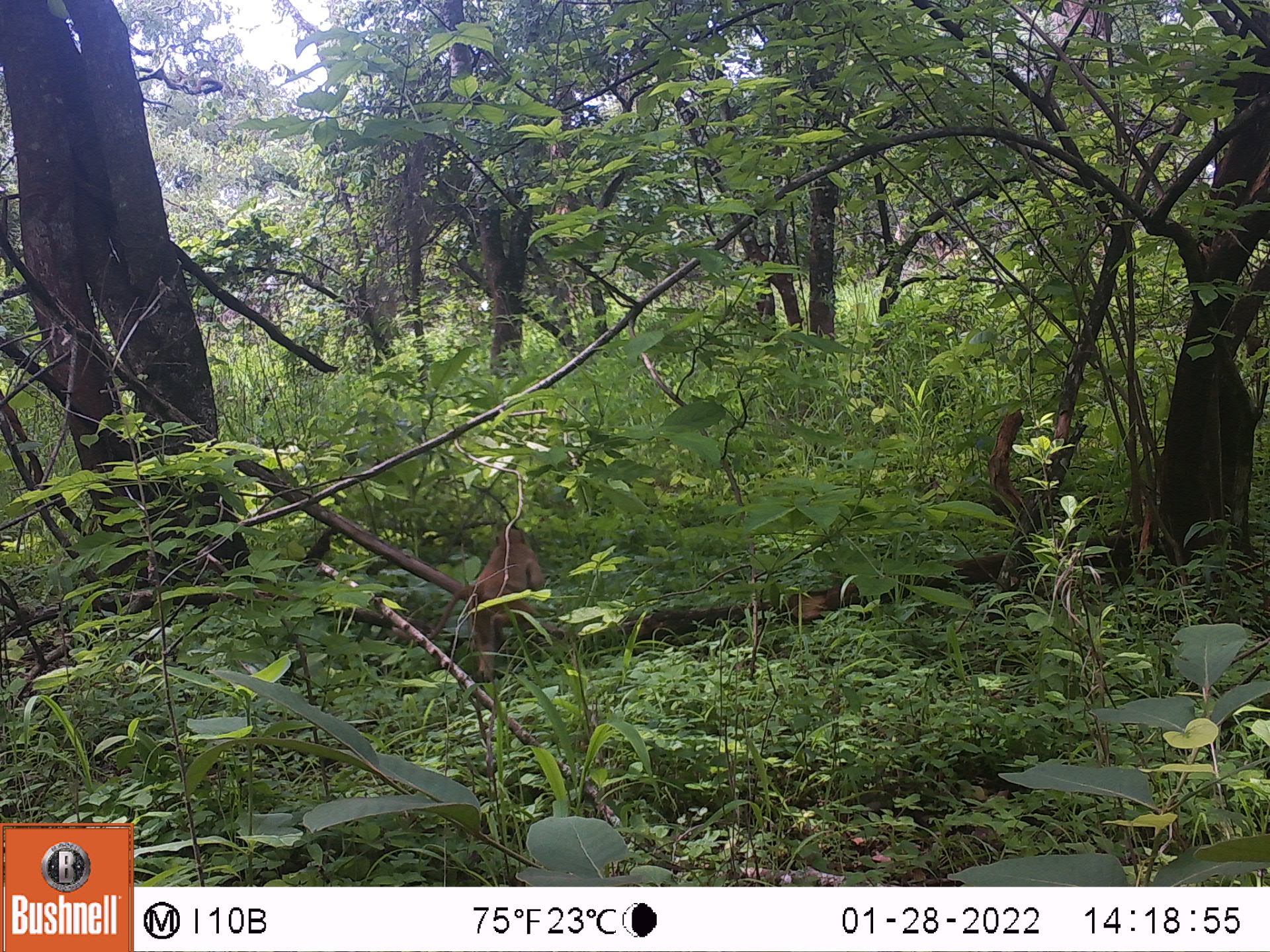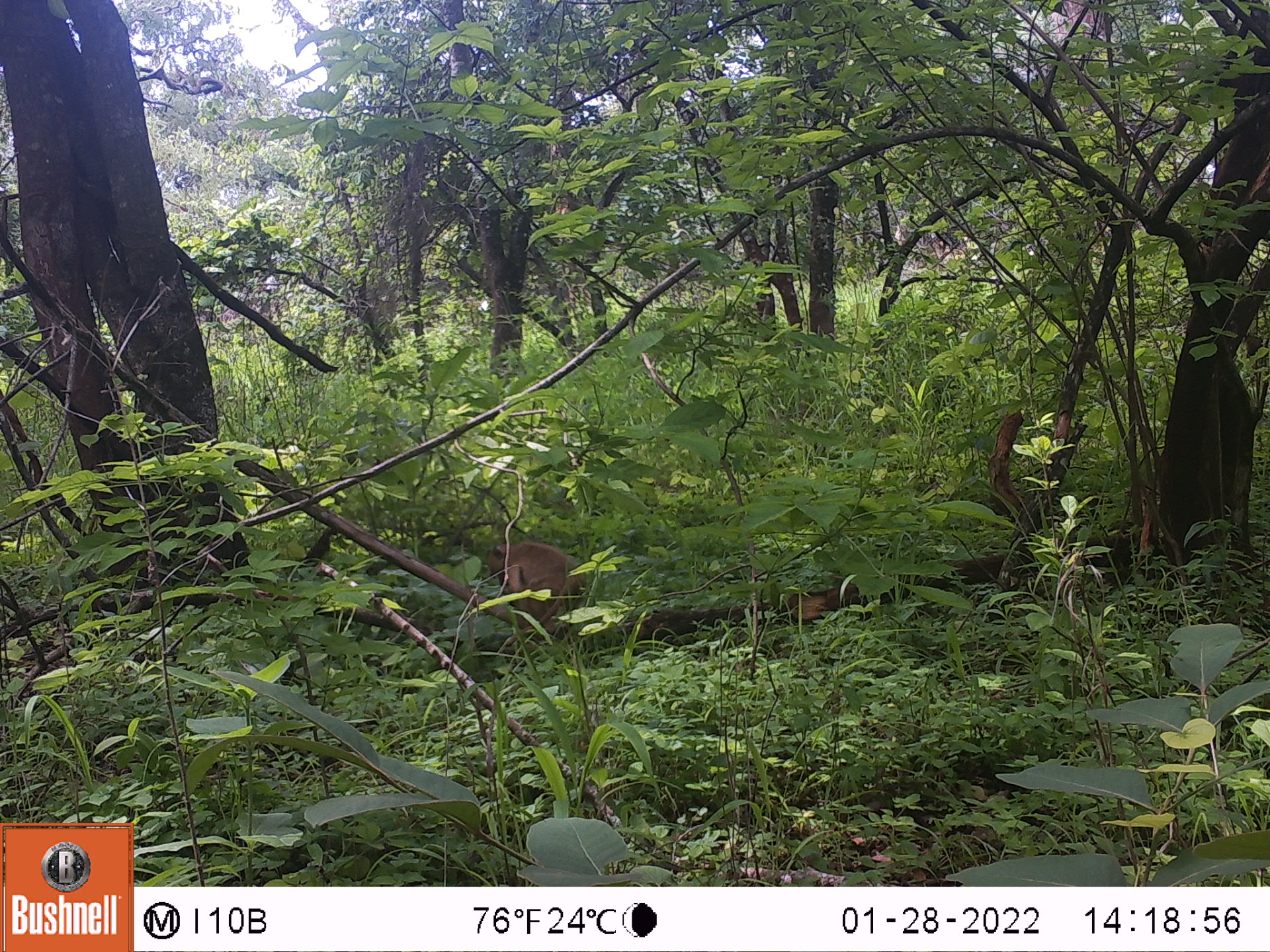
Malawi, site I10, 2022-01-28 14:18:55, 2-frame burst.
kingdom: Animalia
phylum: Chordata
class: Mammalia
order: Primates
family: Cercopithecidae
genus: Papio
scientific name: Papio cynocephalus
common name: yellow baboon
Yellow baboon (Papio cynocephalus), count 1.